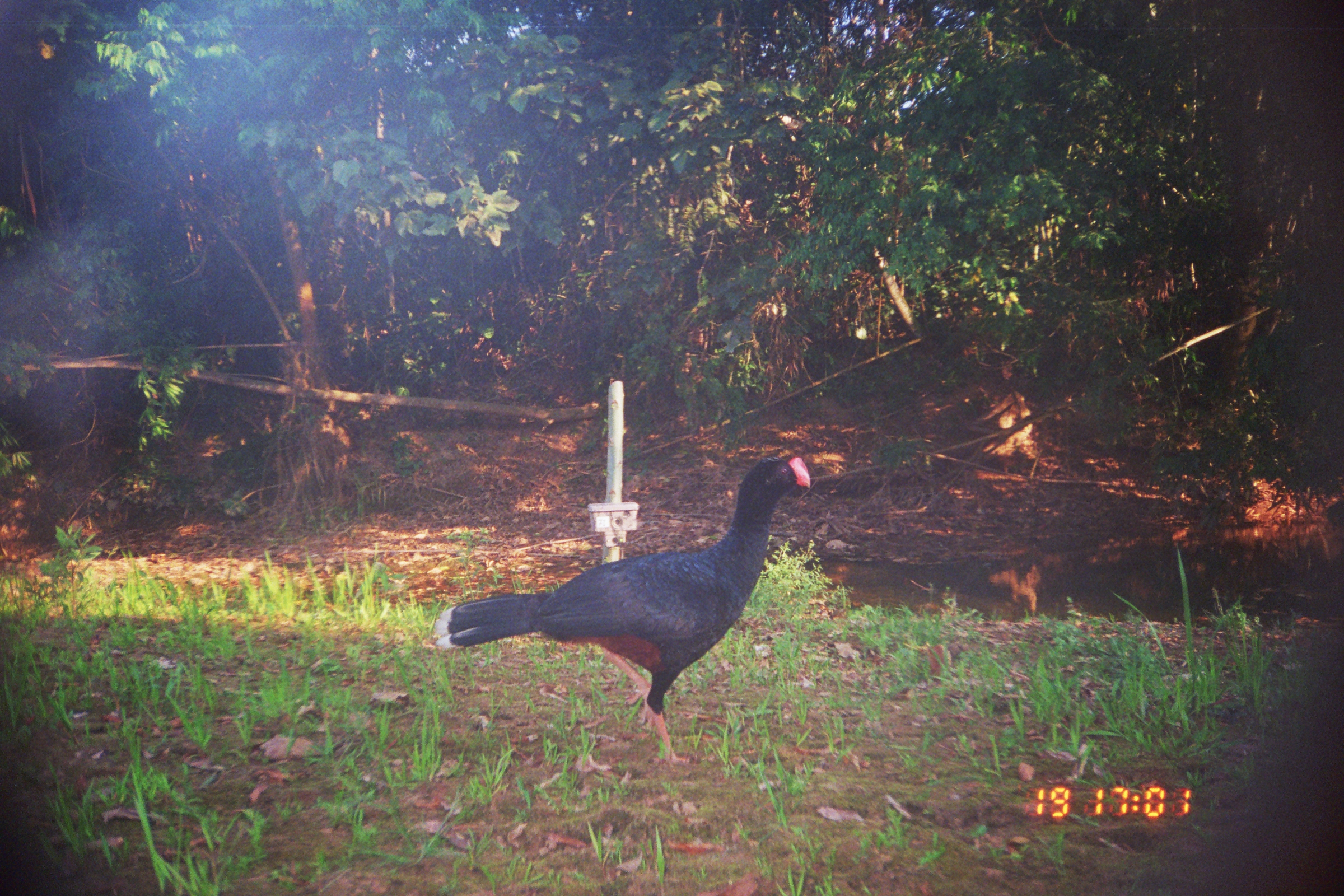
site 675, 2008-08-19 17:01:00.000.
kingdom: Animalia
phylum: Chordata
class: Aves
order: Galliformes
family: Cracidae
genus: Mitu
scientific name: Mitu tuberosum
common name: razor-billed curassow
Mitu tuberosum (razor-billed curassow).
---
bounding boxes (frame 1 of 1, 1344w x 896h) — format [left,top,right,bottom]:
mitu tuberosum: [432,455,811,768]